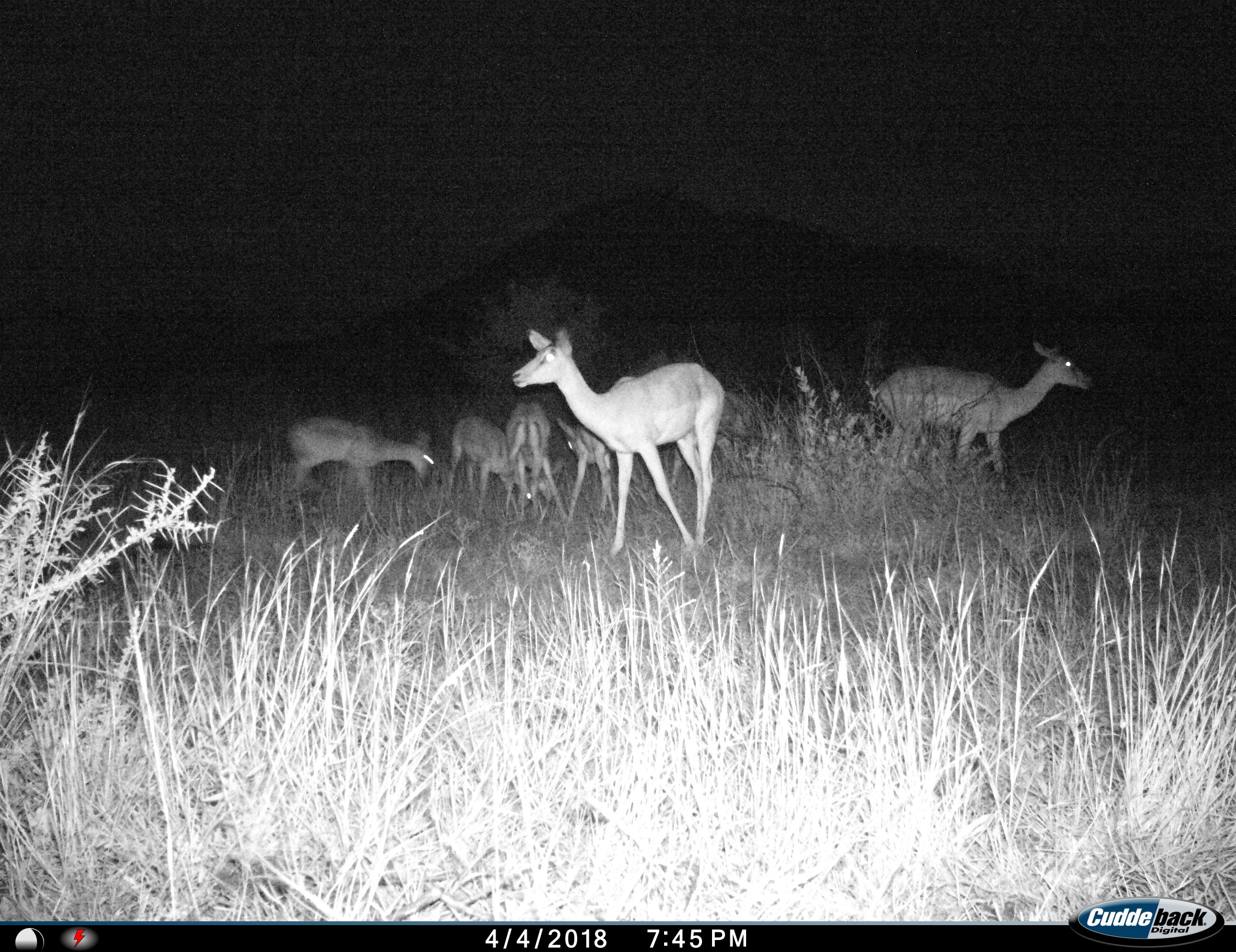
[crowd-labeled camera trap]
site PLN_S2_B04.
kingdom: Animalia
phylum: Chordata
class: Mammalia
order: Artiodactyla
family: Bovidae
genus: Aepyceros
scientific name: Aepyceros melampus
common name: impala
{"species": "impala (Aepyceros melampus)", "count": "6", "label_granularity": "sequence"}